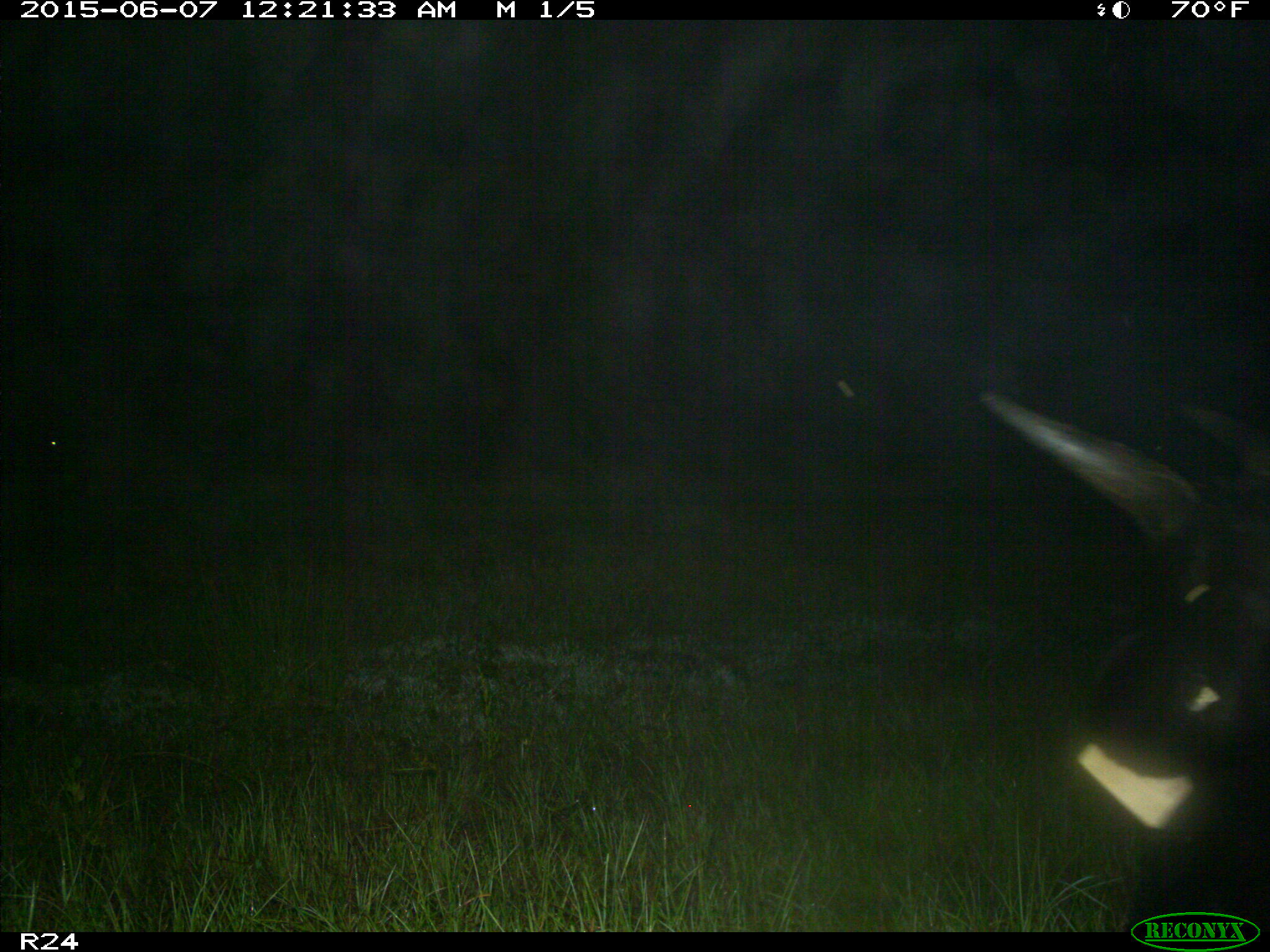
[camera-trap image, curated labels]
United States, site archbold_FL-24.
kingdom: Animalia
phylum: Chordata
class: Mammalia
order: Artiodactyla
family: Bovidae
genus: Bos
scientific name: Bos taurus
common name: domestic cow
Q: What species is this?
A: Bos taurus (domestic cow).